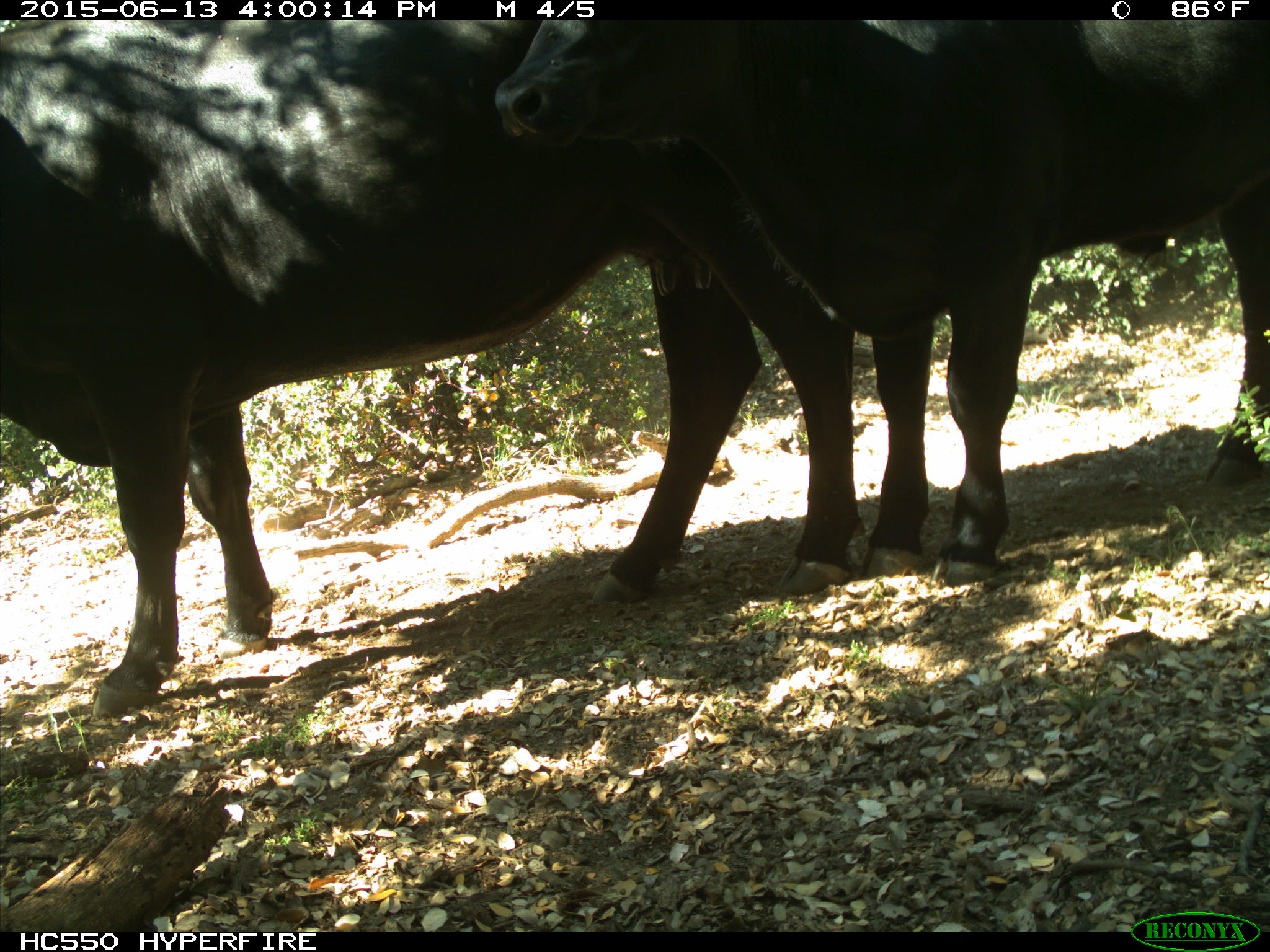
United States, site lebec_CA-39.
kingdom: Animalia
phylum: Chordata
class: Mammalia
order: Artiodactyla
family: Bovidae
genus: Bos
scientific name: Bos taurus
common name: domestic cow